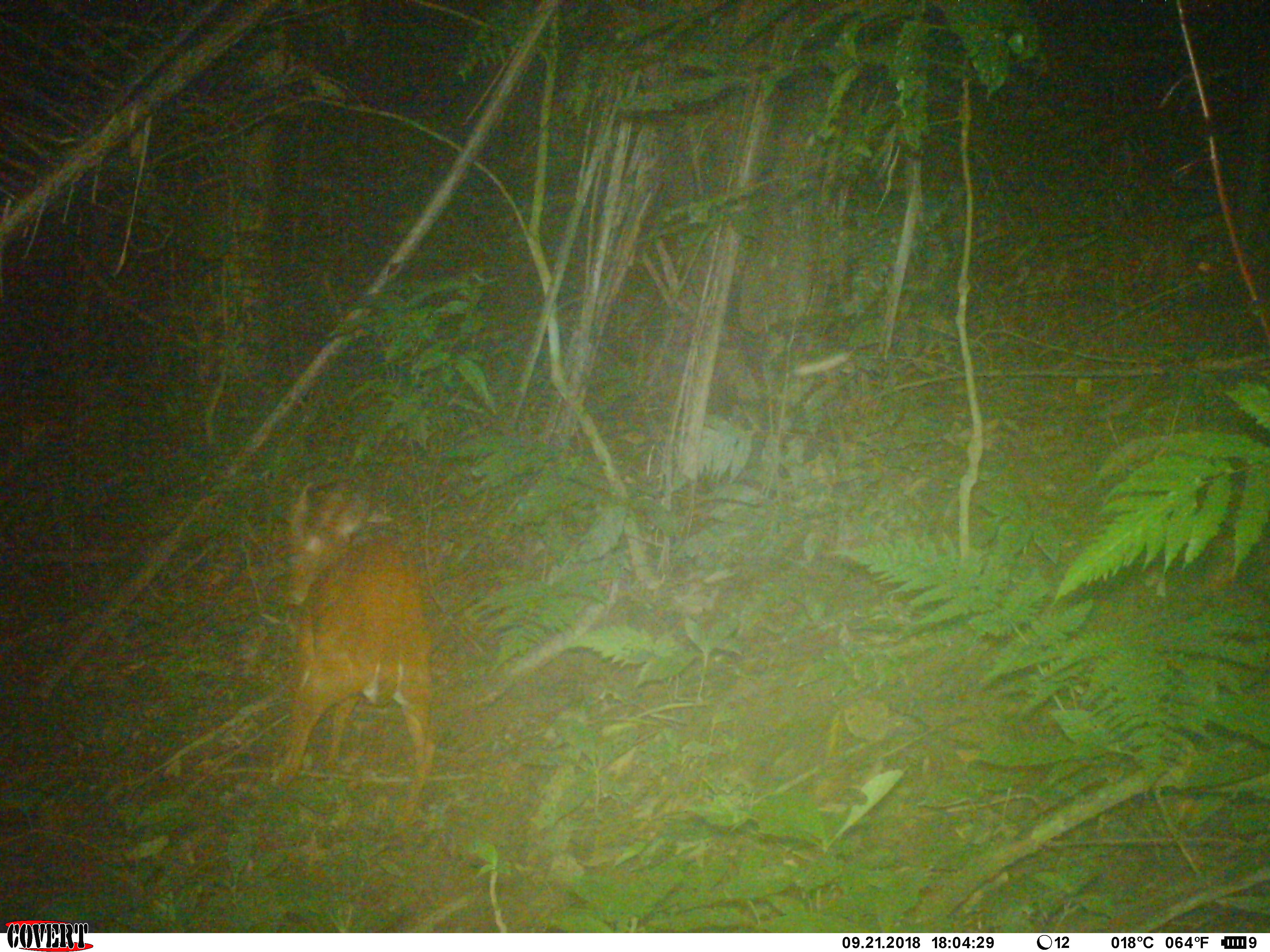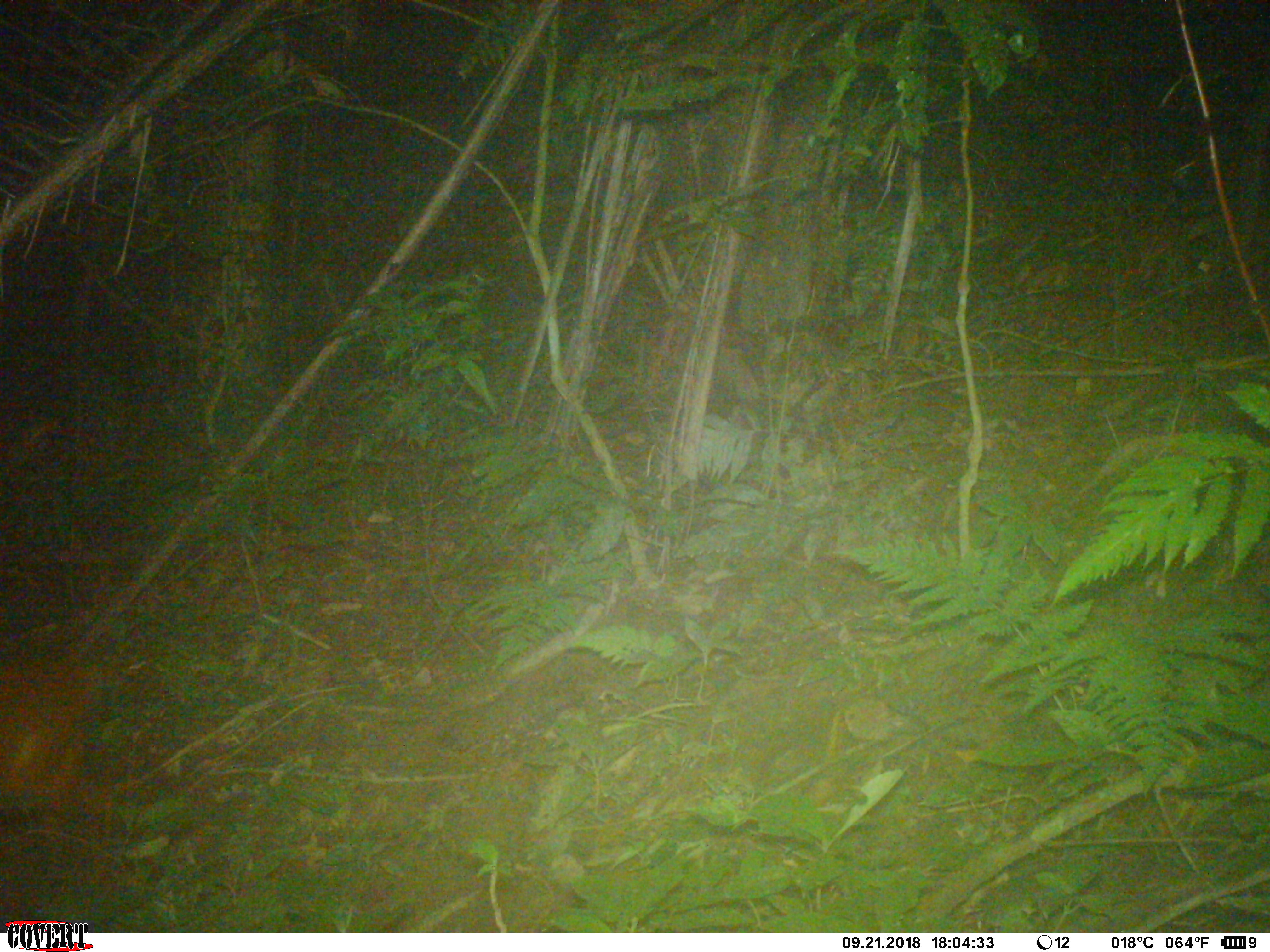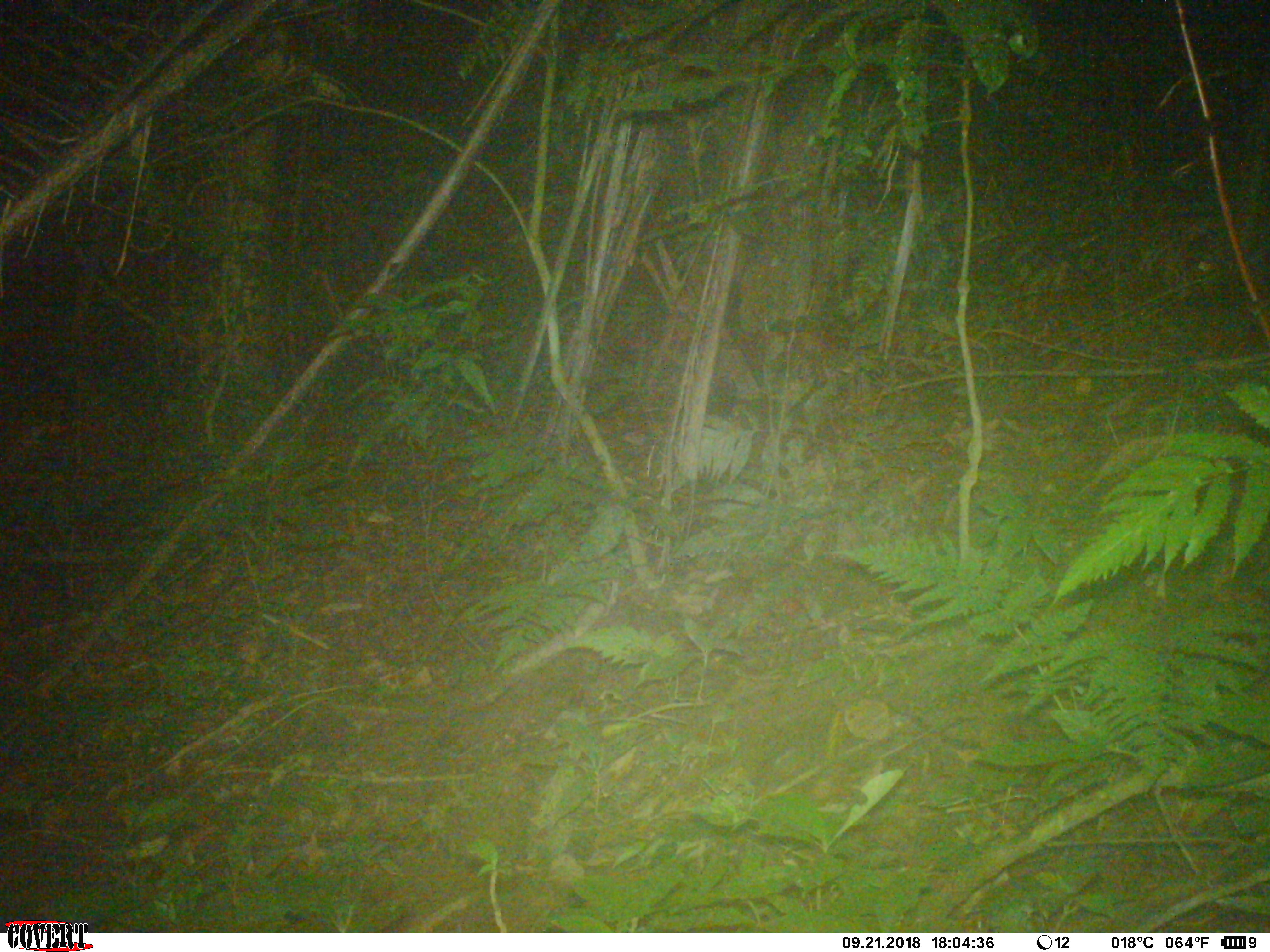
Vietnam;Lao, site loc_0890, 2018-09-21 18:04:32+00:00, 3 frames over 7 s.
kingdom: Animalia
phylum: Chordata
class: Mammalia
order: Artiodactyla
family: Cervidae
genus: Muntiacus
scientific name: Muntiacus muntjak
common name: red muntjac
Red muntjac (Muntiacus muntjak). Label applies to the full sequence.